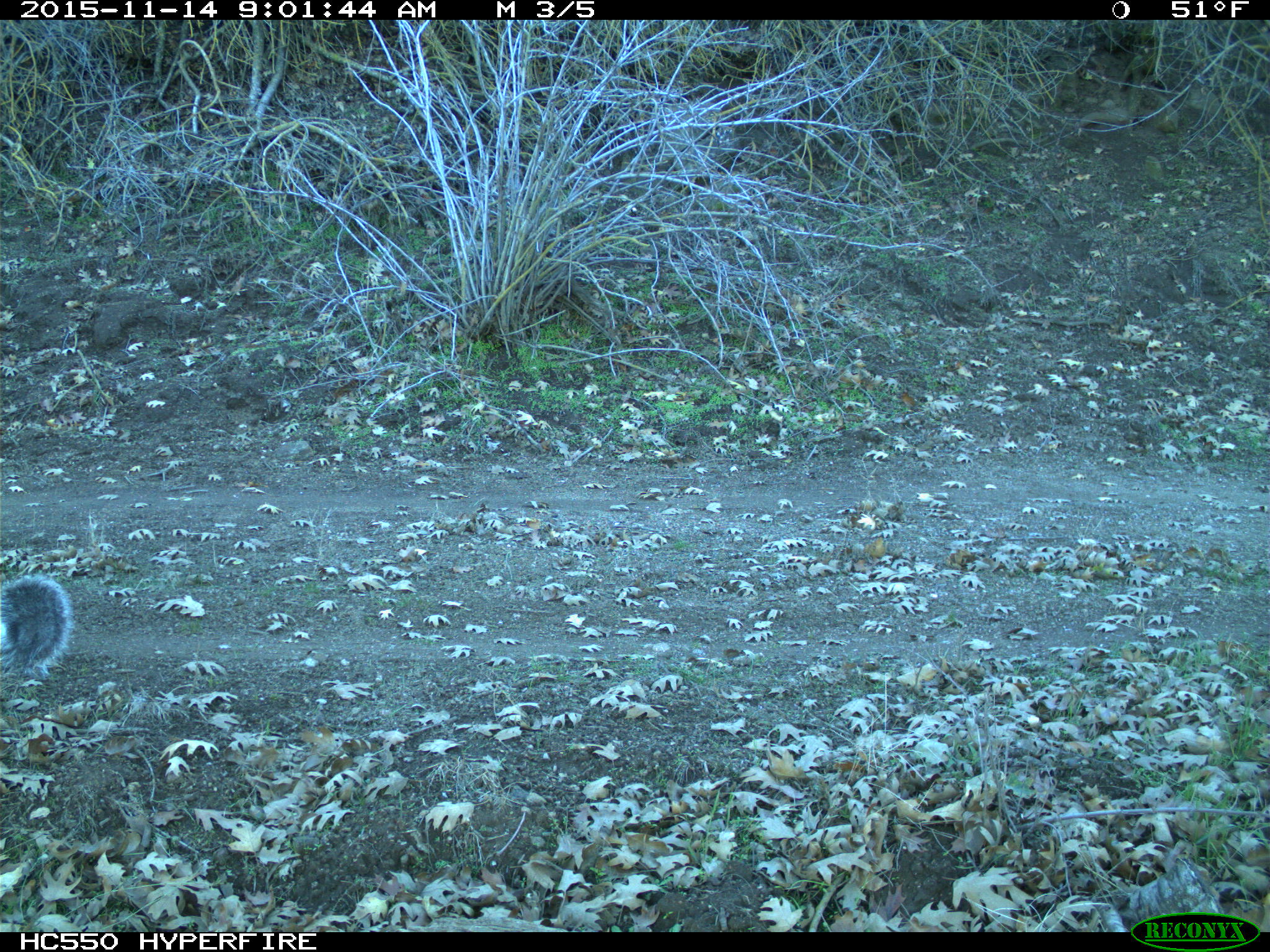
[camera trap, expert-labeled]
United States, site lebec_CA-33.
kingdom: Animalia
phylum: Chordata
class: Mammalia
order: Rodentia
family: Sciuridae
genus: Sciurus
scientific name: Sciurus carolinensis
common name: eastern gray squirrel